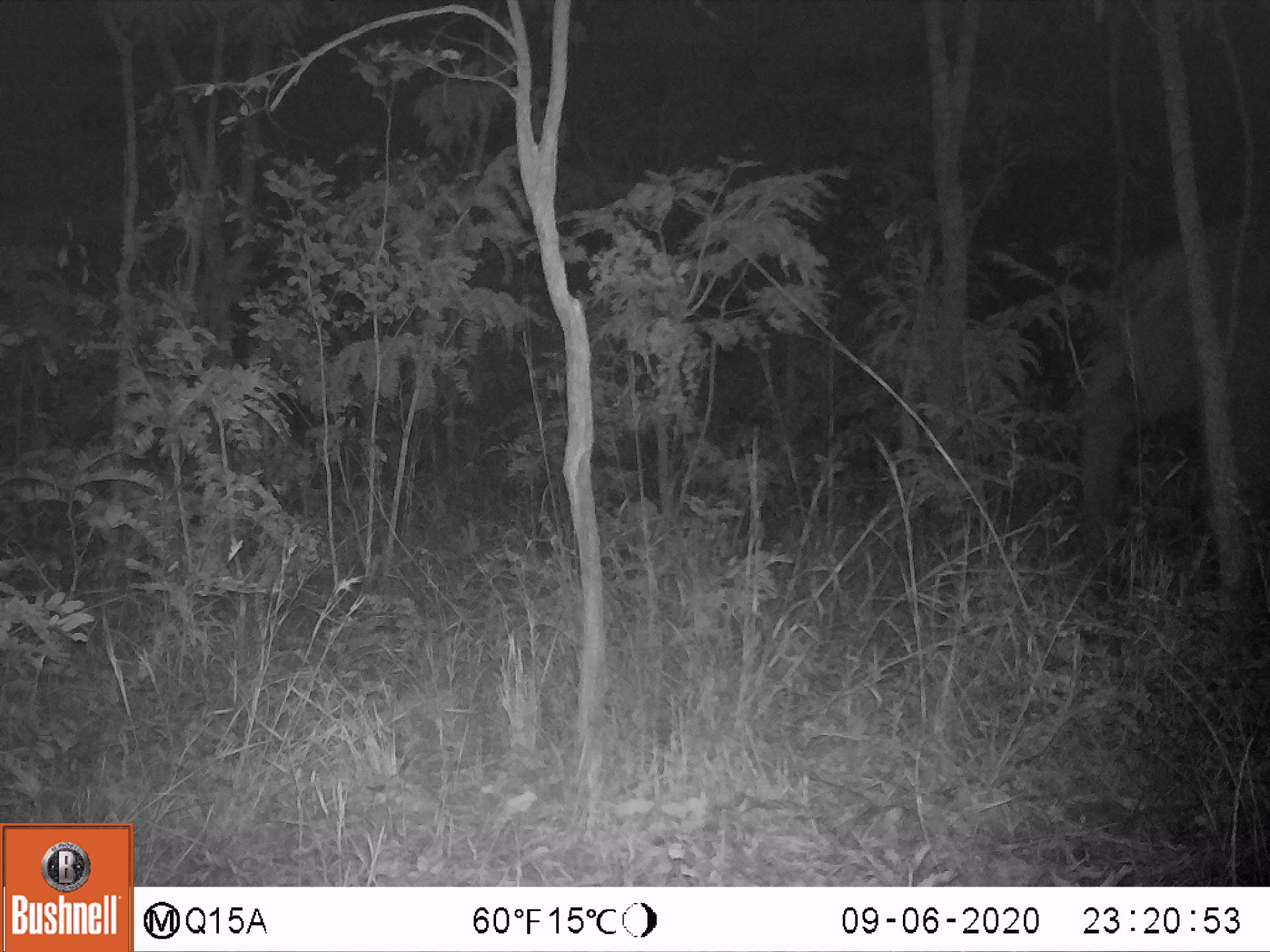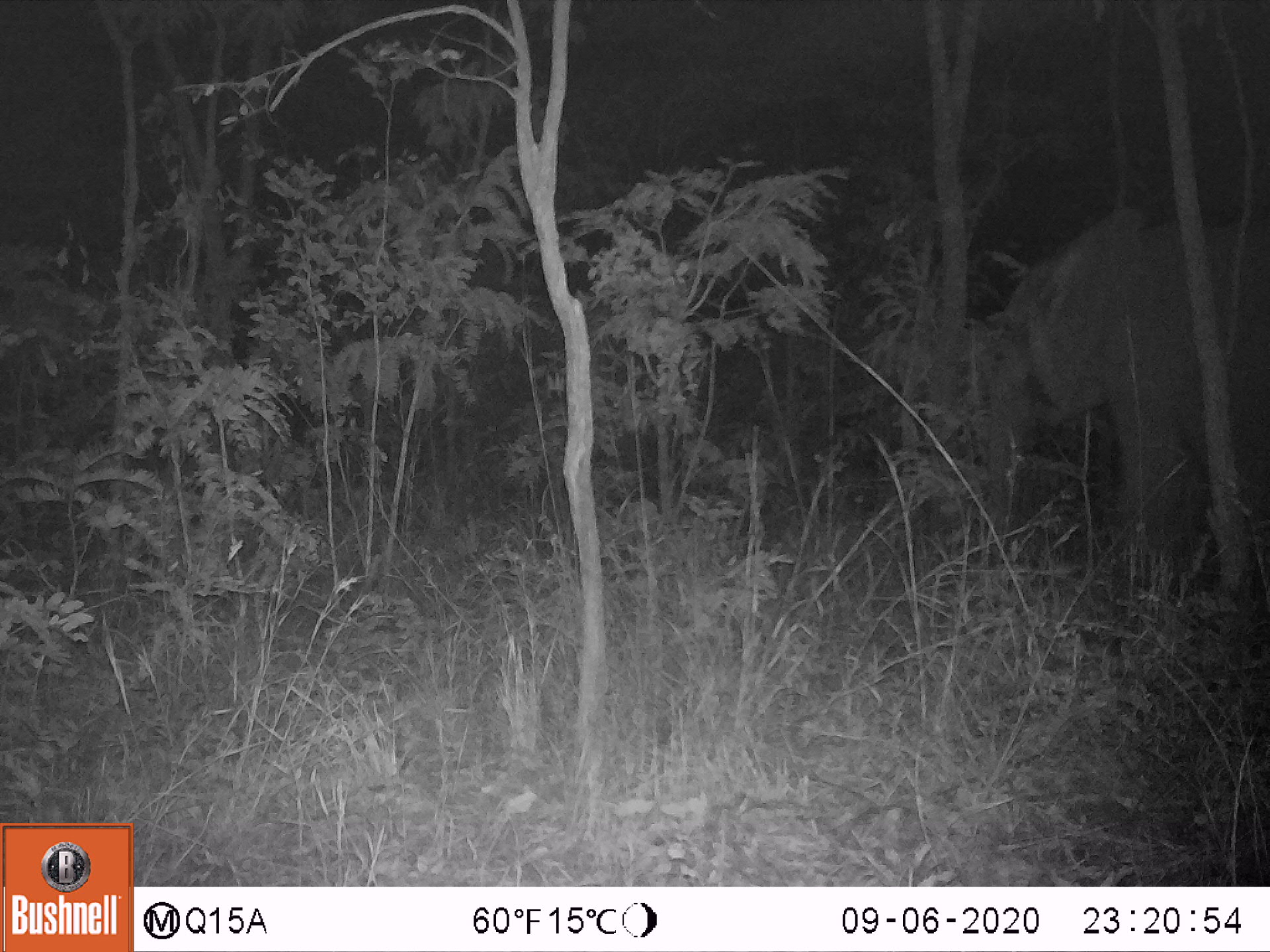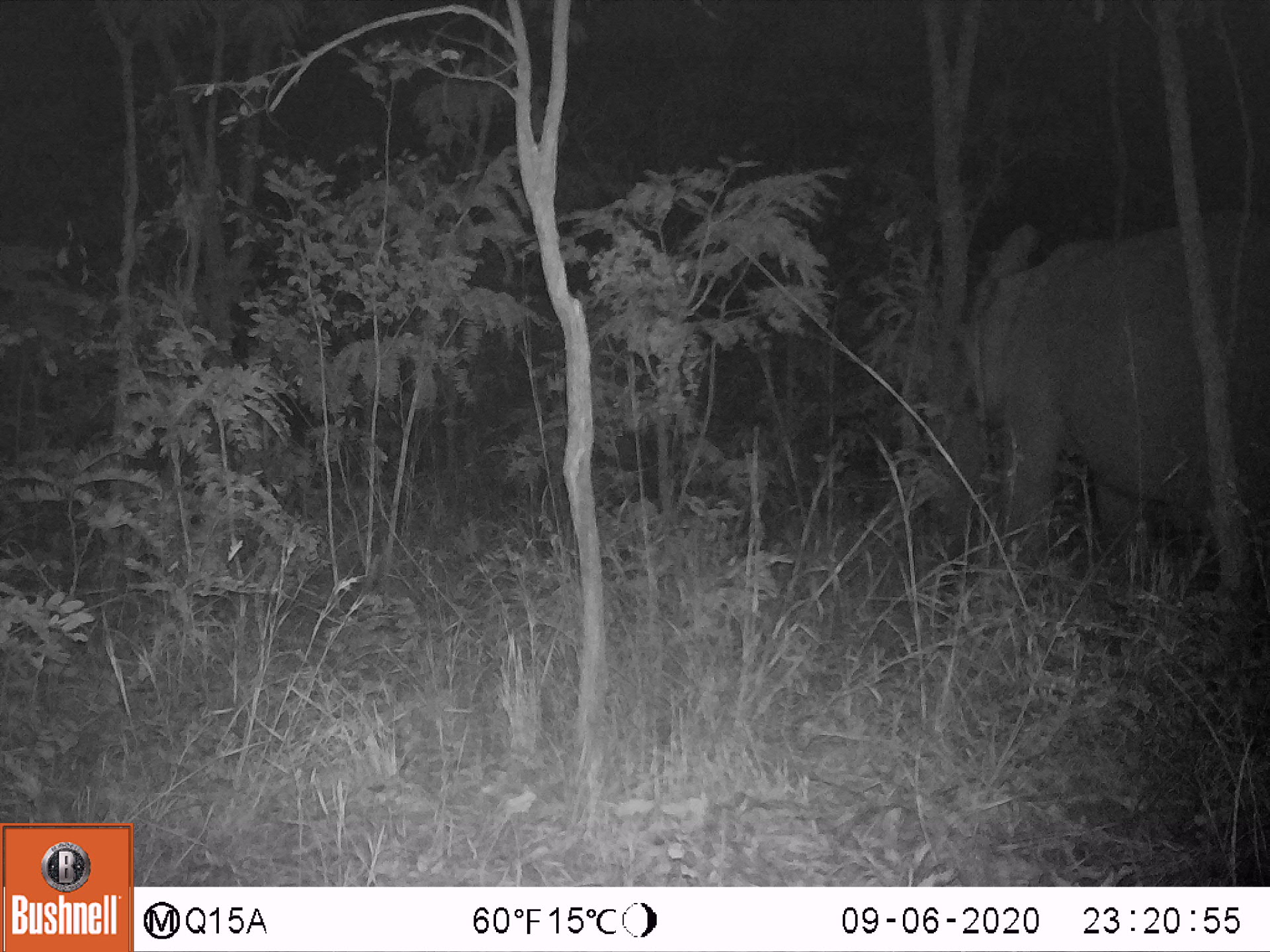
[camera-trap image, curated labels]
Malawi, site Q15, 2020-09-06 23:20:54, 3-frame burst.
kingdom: Animalia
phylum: Chordata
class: Mammalia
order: Proboscidea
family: Elephantidae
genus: Loxodonta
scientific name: Loxodonta africana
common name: african savanna elephant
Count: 1.